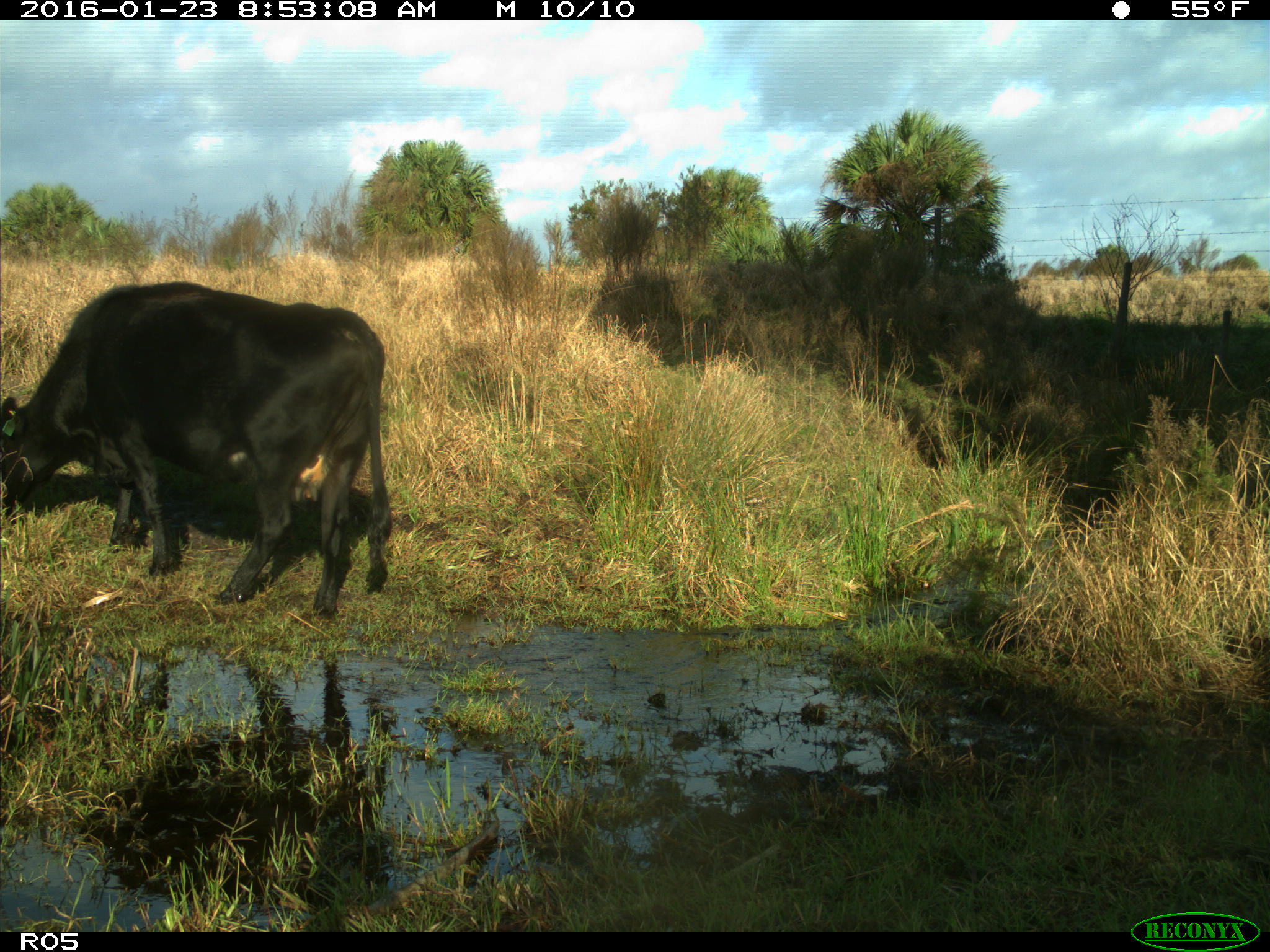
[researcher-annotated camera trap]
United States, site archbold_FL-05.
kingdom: Animalia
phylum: Chordata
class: Mammalia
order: Artiodactyla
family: Bovidae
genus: Bos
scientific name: Bos taurus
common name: domestic cow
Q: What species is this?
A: Bos taurus (domestic cow).